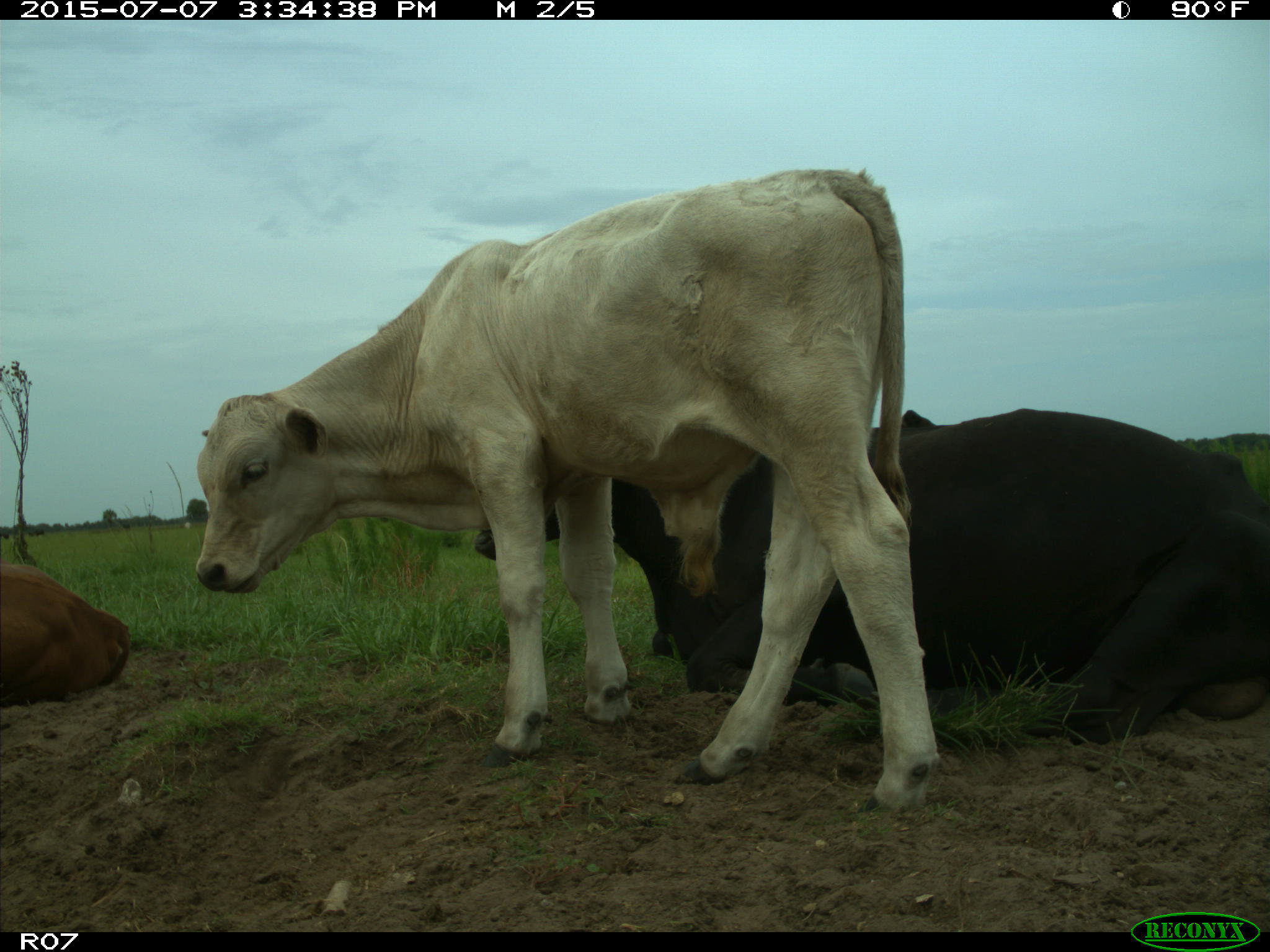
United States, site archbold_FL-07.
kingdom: Animalia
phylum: Chordata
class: Mammalia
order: Artiodactyla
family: Bovidae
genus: Bos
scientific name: Bos taurus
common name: domestic cow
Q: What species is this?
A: Bos taurus (domestic cow).